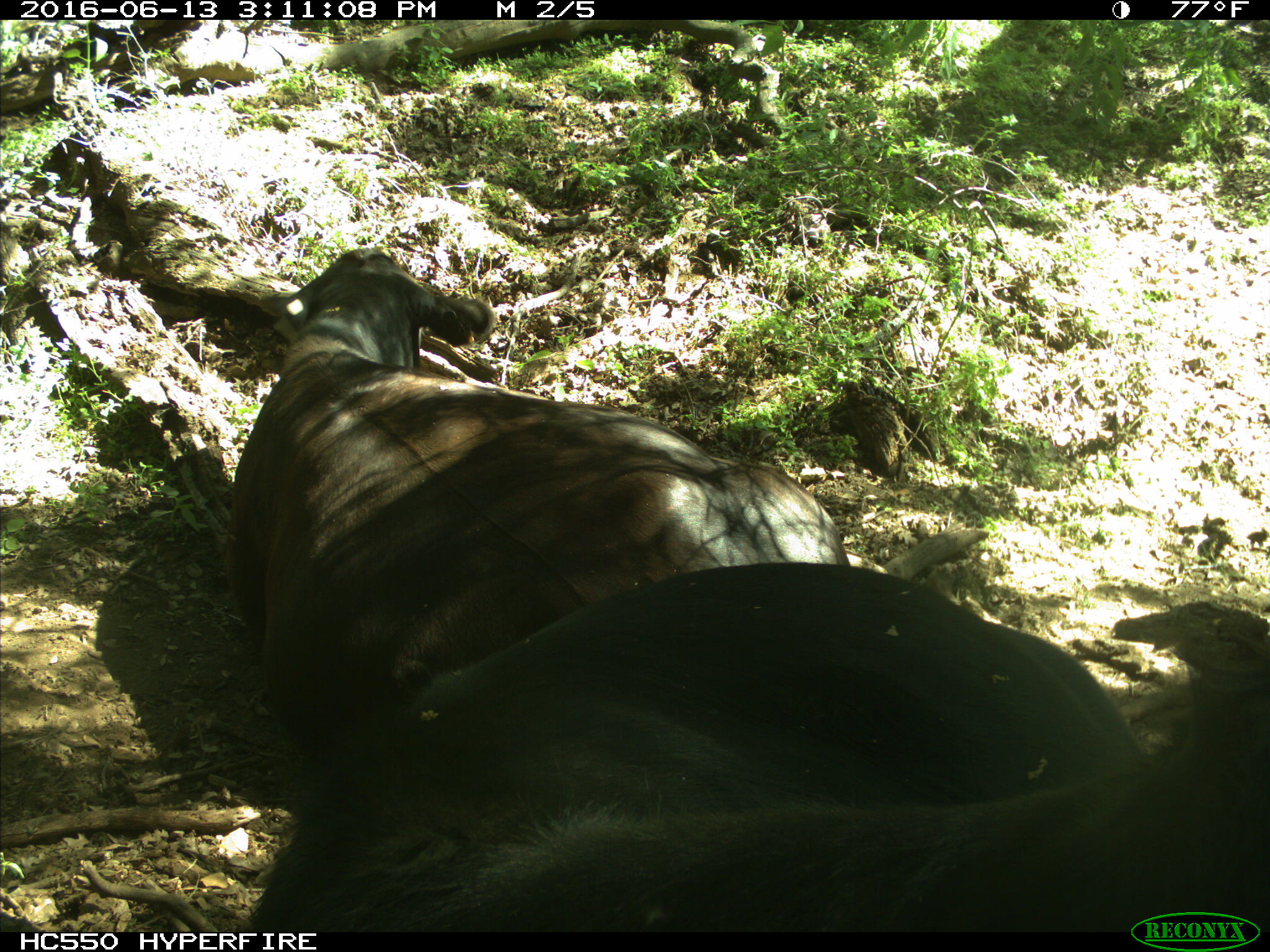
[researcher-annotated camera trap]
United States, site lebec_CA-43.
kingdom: Animalia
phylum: Chordata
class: Mammalia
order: Artiodactyla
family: Bovidae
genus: Bos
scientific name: Bos taurus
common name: domestic cow